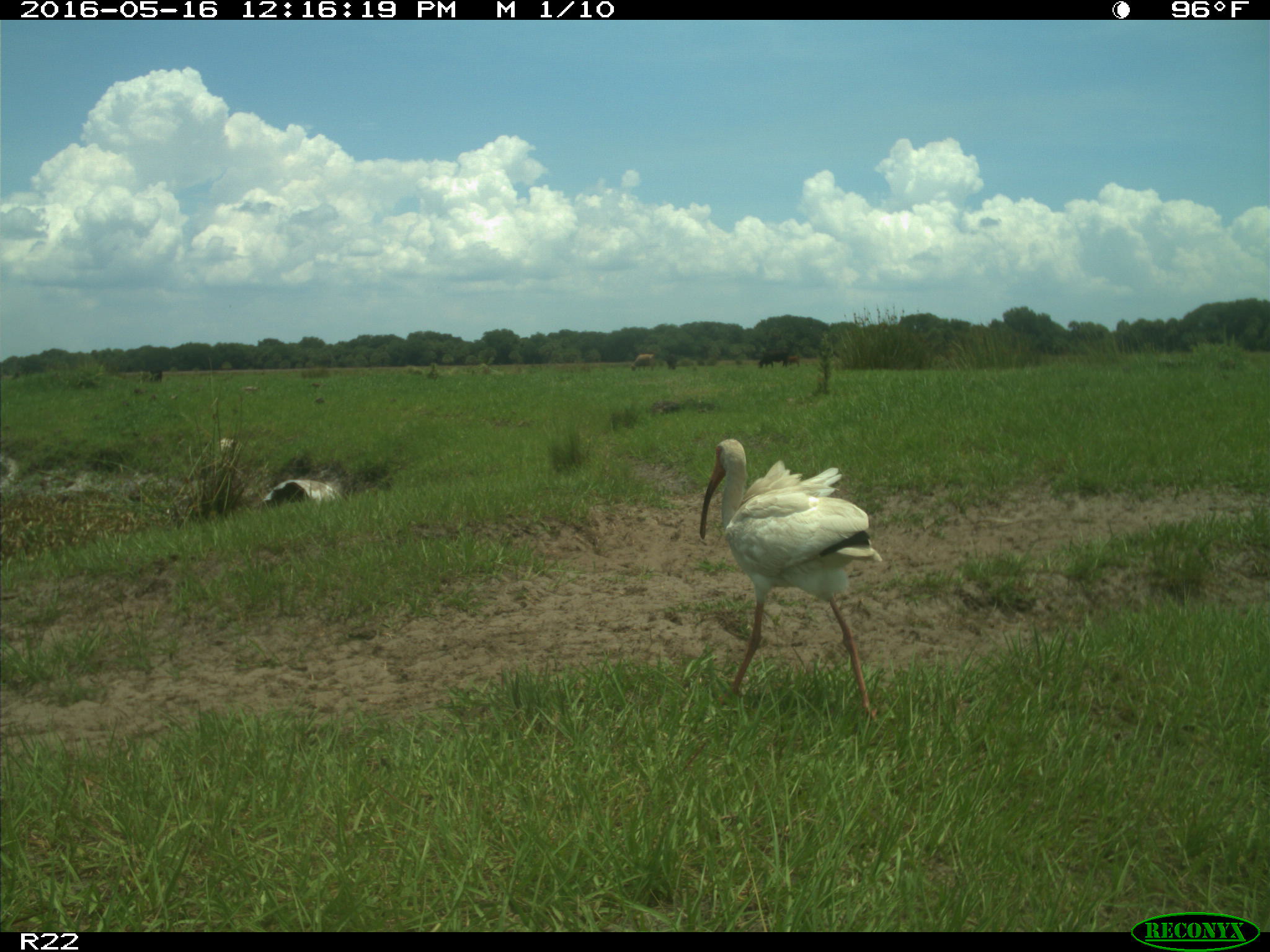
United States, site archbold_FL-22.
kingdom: Animalia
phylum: Chordata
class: Mammalia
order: Artiodactyla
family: Bovidae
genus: Bos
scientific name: Bos taurus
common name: domestic cow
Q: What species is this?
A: Bos taurus (domestic cow).